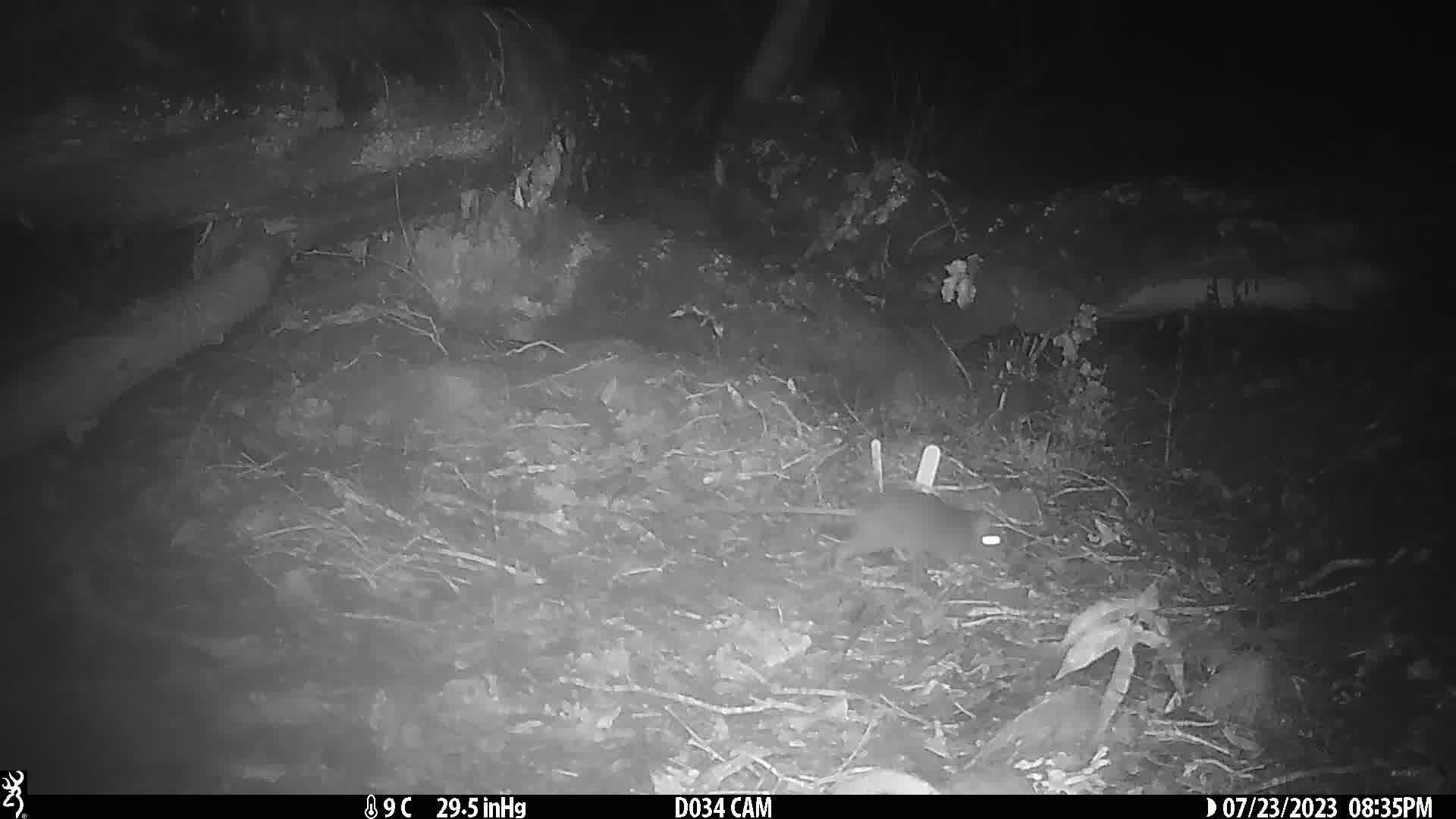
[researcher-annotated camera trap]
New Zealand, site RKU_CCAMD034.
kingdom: Animalia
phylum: Chordata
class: Mammalia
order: Rodentia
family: Muridae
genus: Rattus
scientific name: Rattus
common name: rat